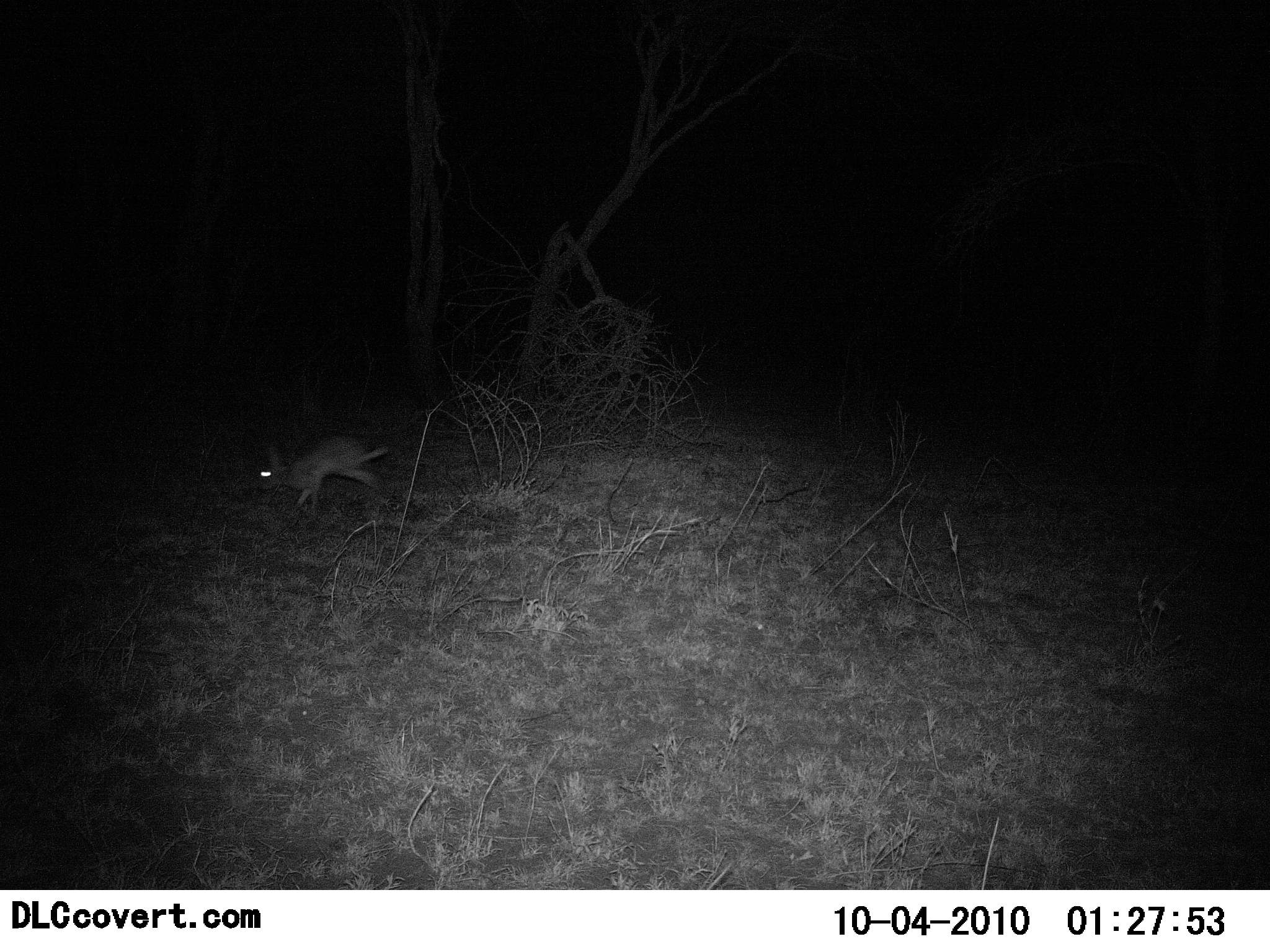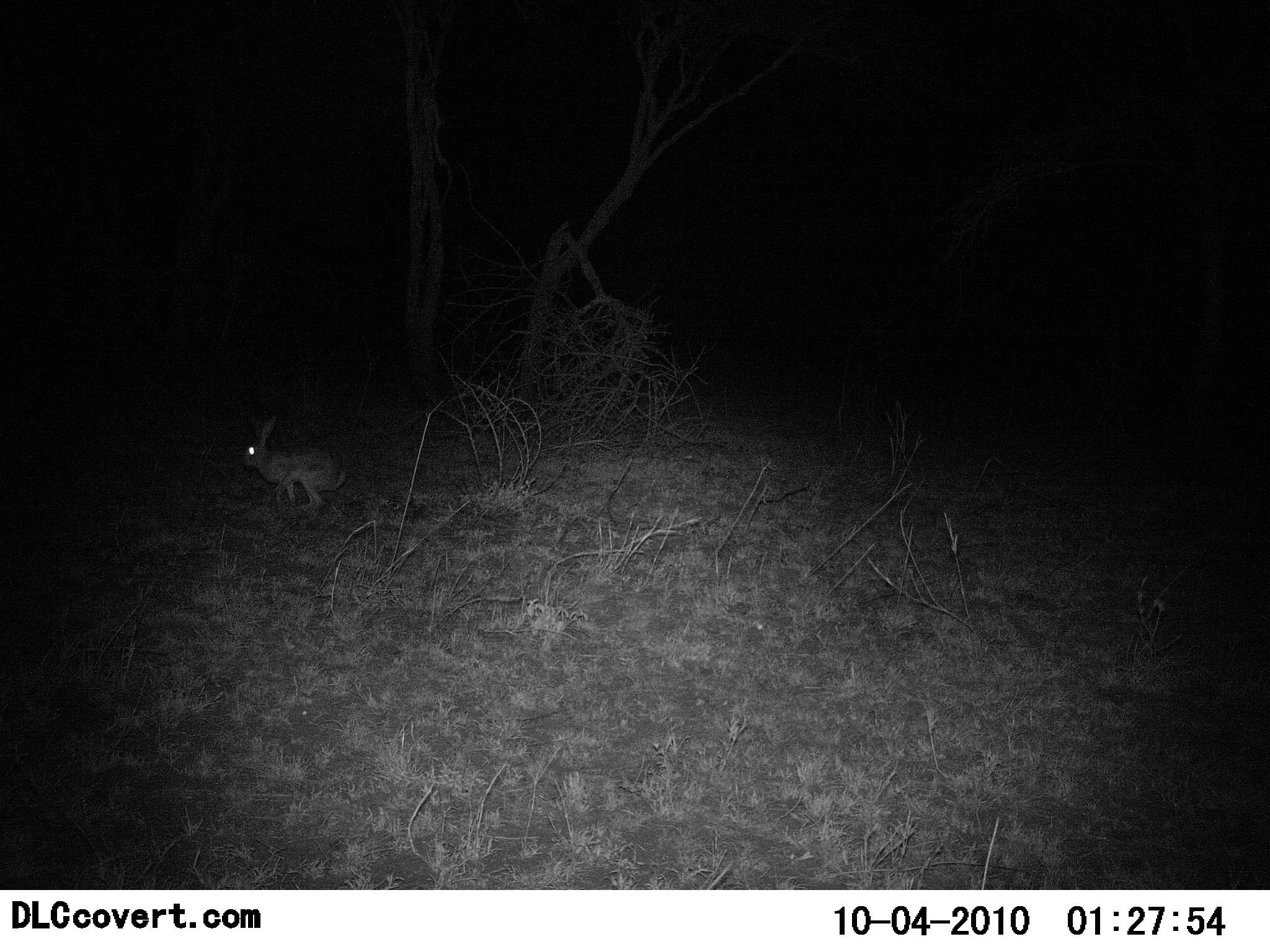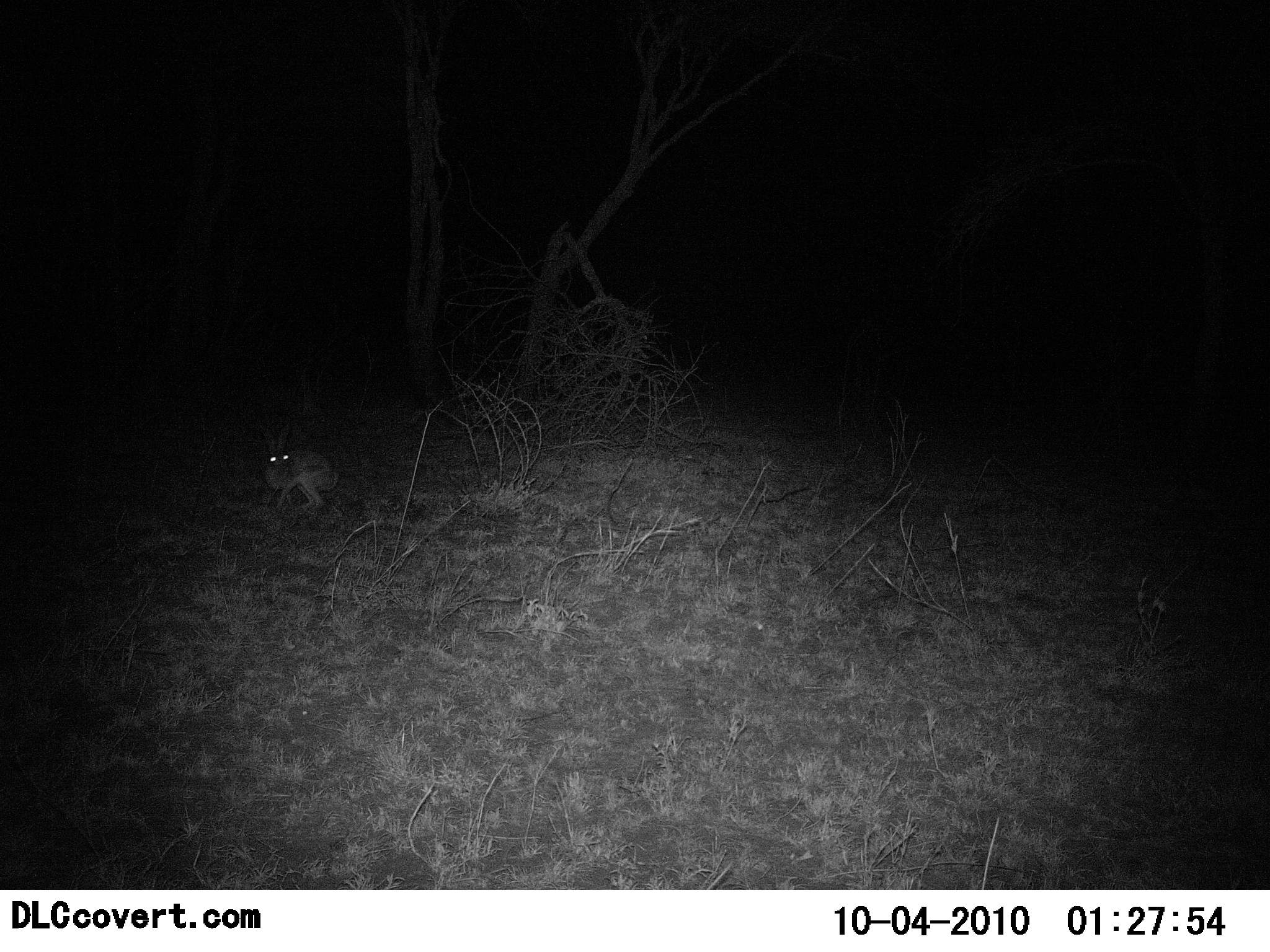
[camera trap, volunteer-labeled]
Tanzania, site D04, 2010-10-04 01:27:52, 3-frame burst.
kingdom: Animalia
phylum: Chordata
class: Mammalia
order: Lagomorpha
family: Leporidae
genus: Lepus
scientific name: Lepus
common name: hare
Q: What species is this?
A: Hare (Lepus).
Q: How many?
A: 1.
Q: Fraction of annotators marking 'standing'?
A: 24%.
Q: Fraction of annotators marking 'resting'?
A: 0%.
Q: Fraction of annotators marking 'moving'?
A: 88%.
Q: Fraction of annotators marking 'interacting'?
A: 0%.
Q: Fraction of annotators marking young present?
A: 0%.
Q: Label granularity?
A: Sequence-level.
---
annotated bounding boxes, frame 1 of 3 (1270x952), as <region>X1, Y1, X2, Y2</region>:
animal: <region>254, 432, 388, 511</region>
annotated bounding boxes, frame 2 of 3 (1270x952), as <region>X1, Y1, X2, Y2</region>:
animal: <region>238, 416, 348, 517</region>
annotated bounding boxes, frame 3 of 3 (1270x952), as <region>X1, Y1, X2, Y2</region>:
animal: <region>258, 423, 342, 515</region>